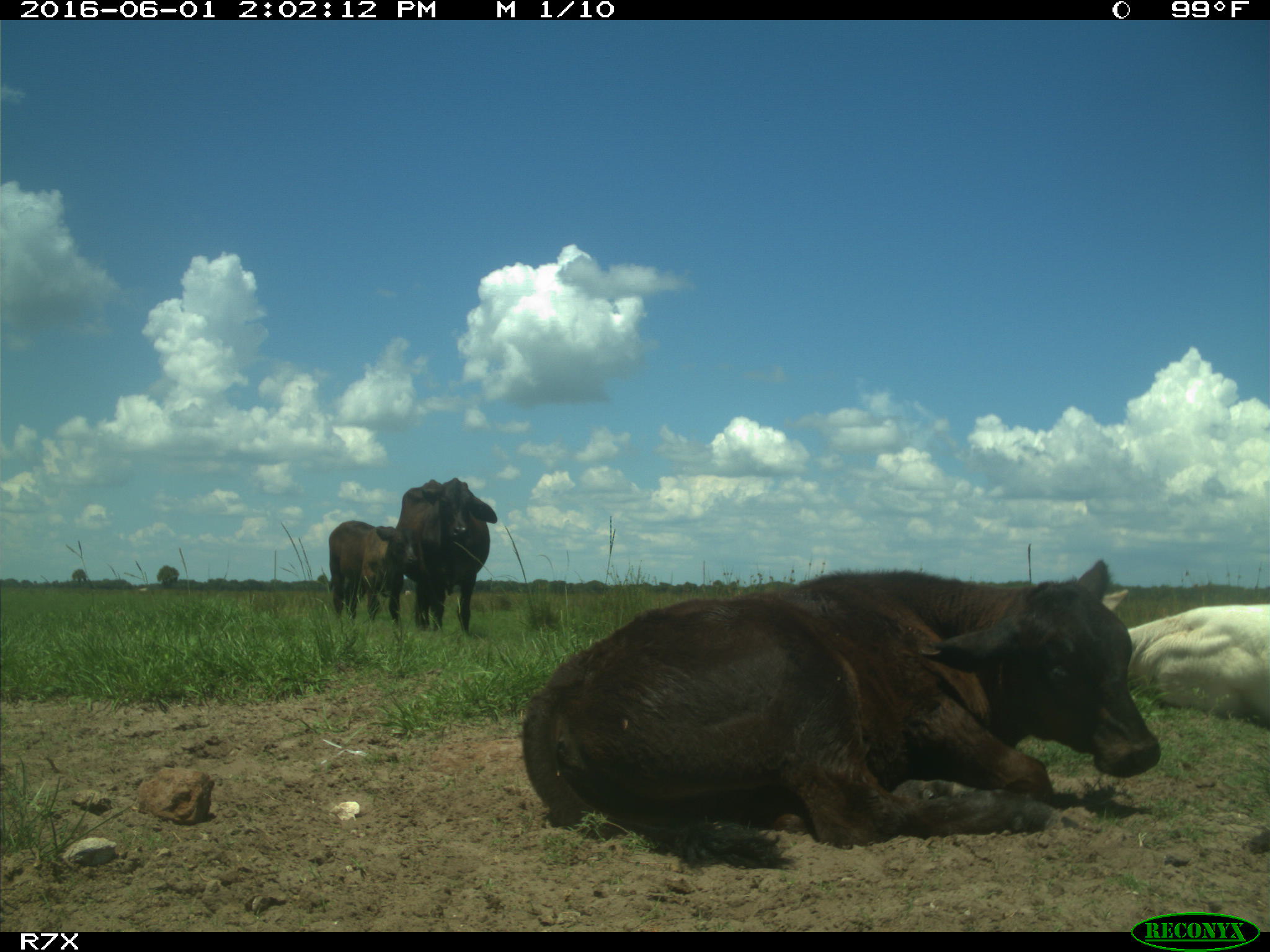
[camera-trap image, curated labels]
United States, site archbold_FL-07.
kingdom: Animalia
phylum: Chordata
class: Mammalia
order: Artiodactyla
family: Bovidae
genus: Bos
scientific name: Bos taurus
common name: domestic cow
Bos taurus (domestic cow).